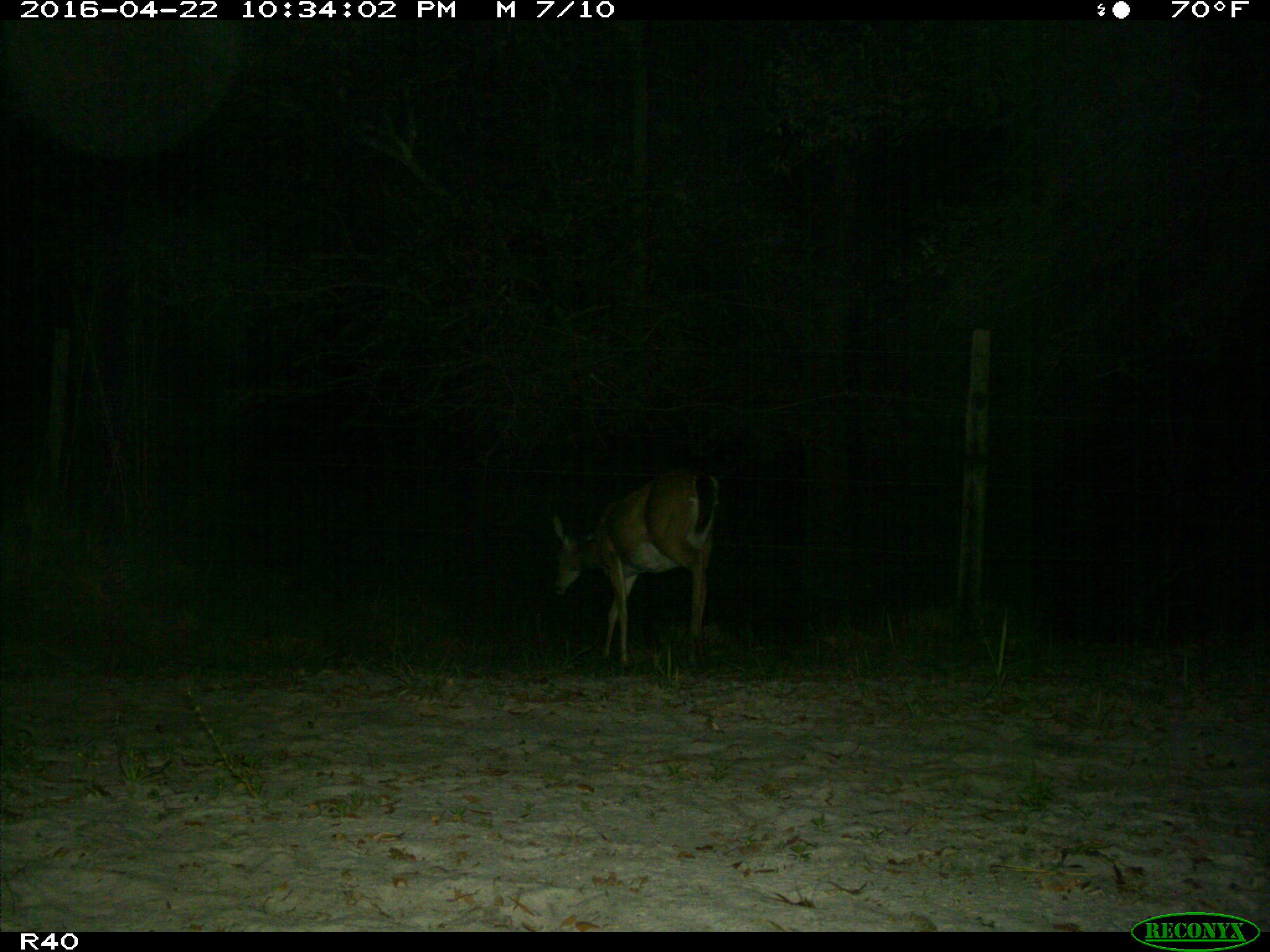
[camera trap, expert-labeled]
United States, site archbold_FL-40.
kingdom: Animalia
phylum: Chordata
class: Mammalia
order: Artiodactyla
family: Cervidae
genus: Odocoileus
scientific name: Odocoileus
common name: deer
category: unidentified deer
Unidentified deer (deer) (Odocoileus).